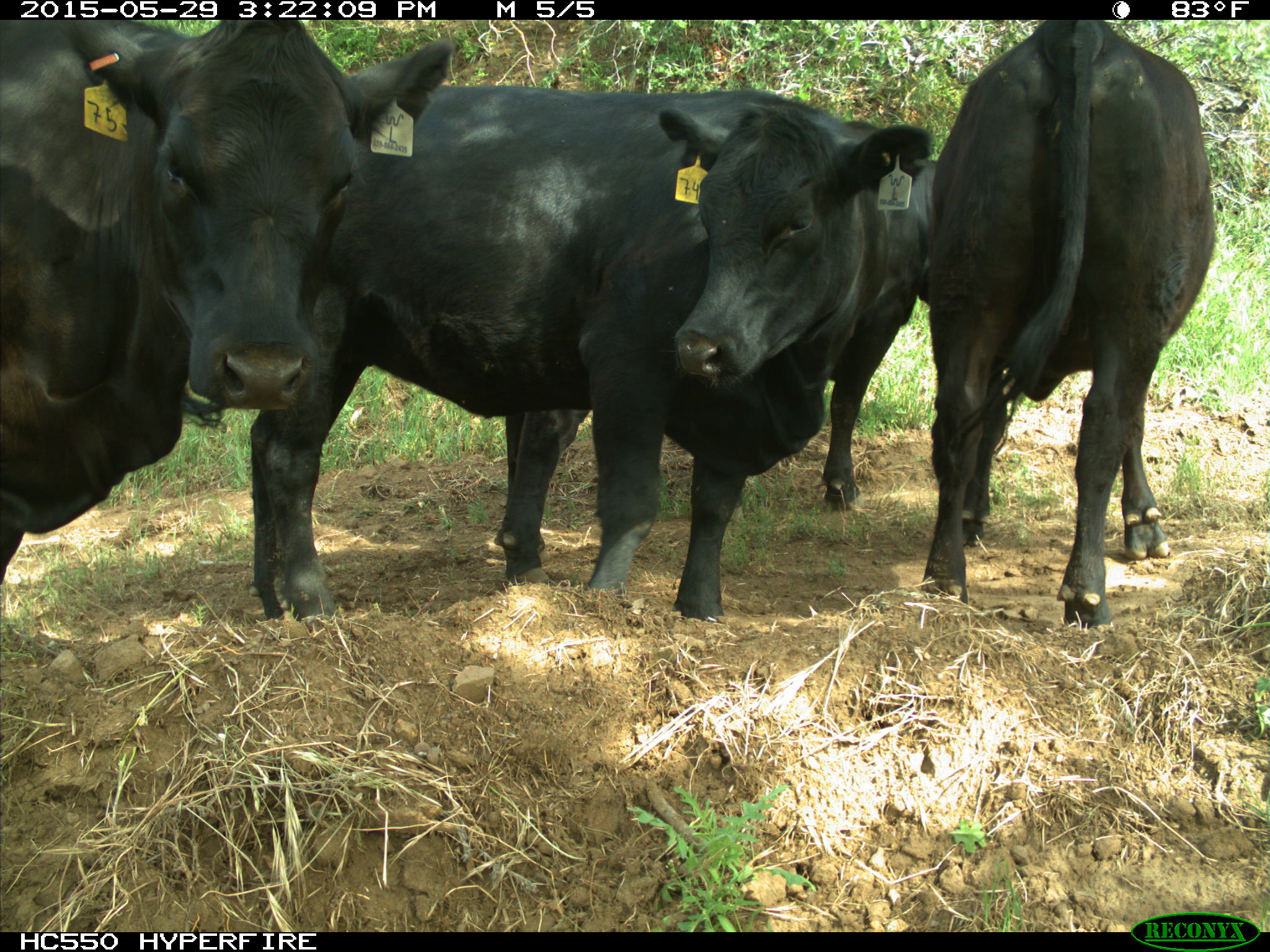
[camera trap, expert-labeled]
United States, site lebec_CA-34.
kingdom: Animalia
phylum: Chordata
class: Mammalia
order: Artiodactyla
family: Bovidae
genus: Bos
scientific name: Bos taurus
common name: domestic cow